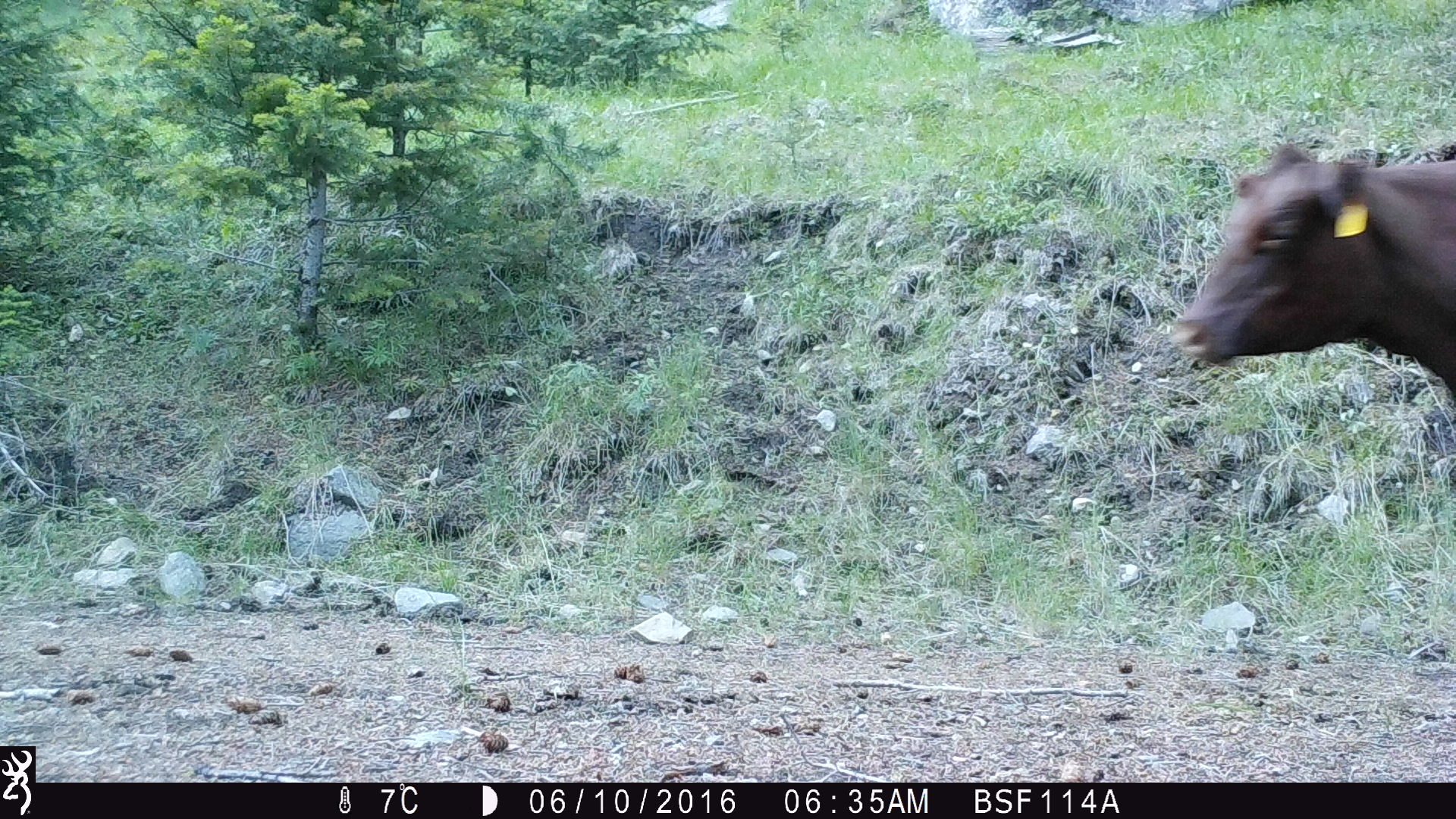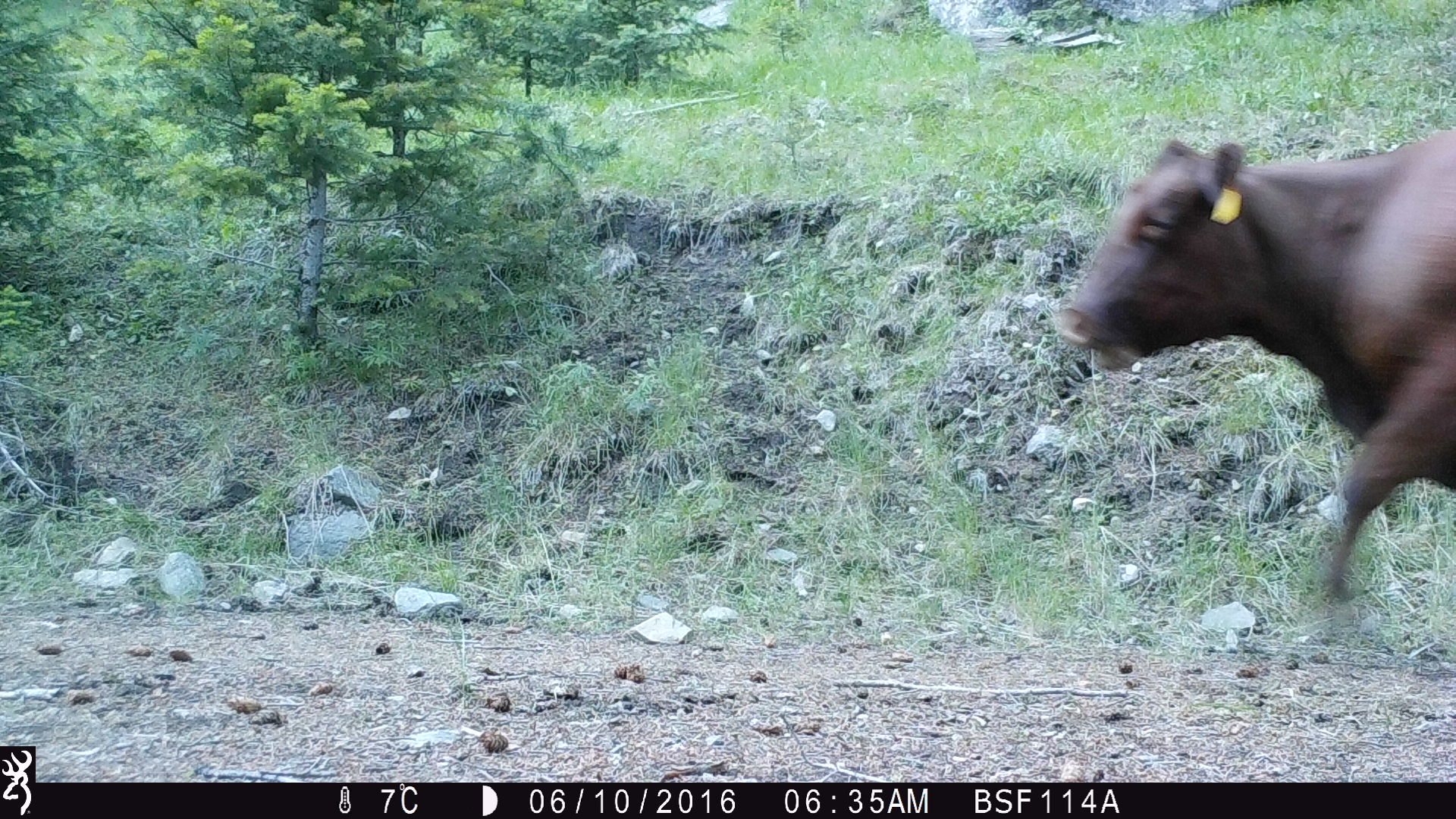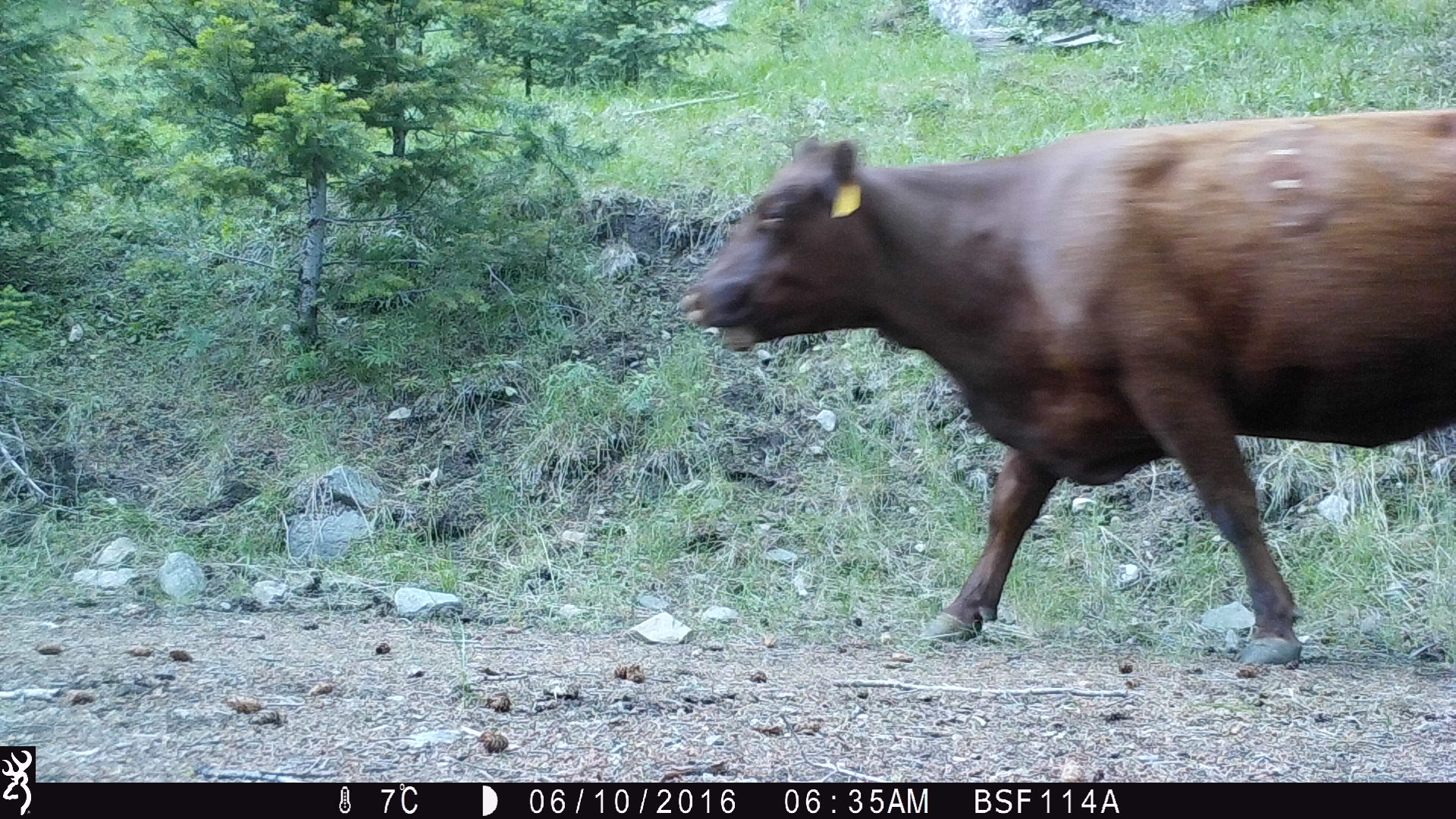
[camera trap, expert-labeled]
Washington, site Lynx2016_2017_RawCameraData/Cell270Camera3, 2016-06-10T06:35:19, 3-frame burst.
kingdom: Animalia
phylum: Chordata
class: Mammalia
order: Artiodactyla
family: Bovidae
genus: Bos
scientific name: Bos taurus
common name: domestic cattle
Domestic cattle (Bos taurus). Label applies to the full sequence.